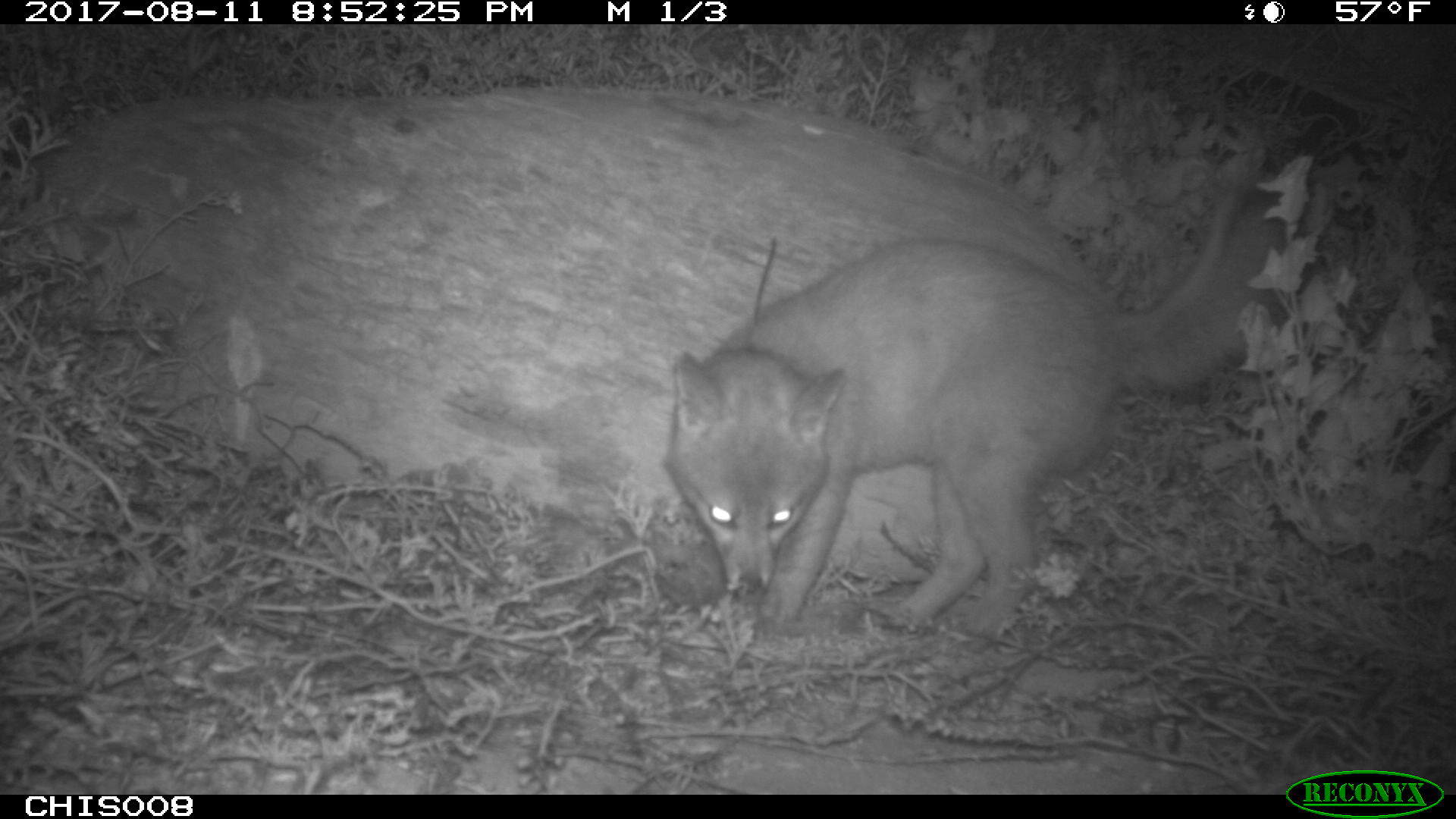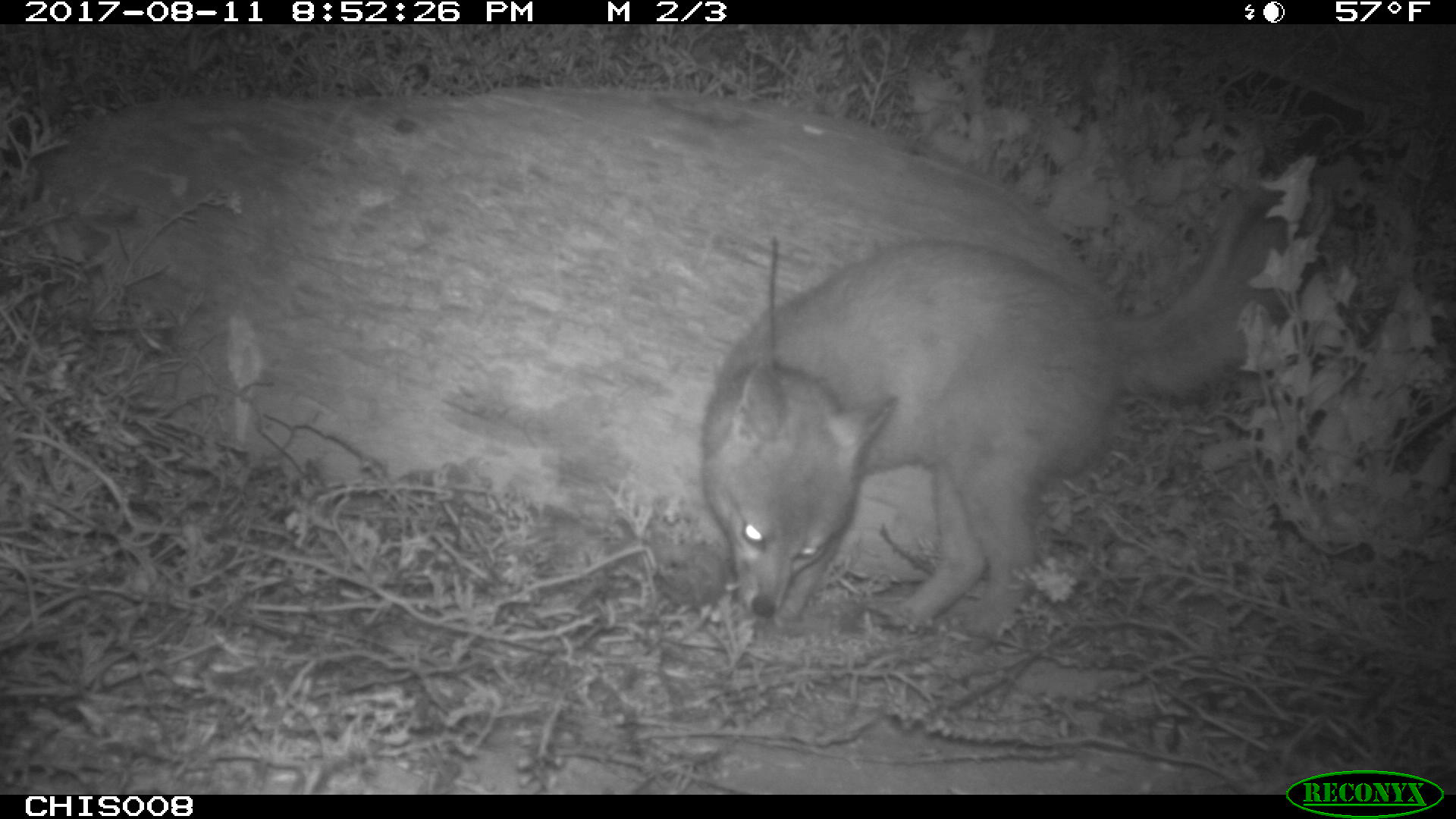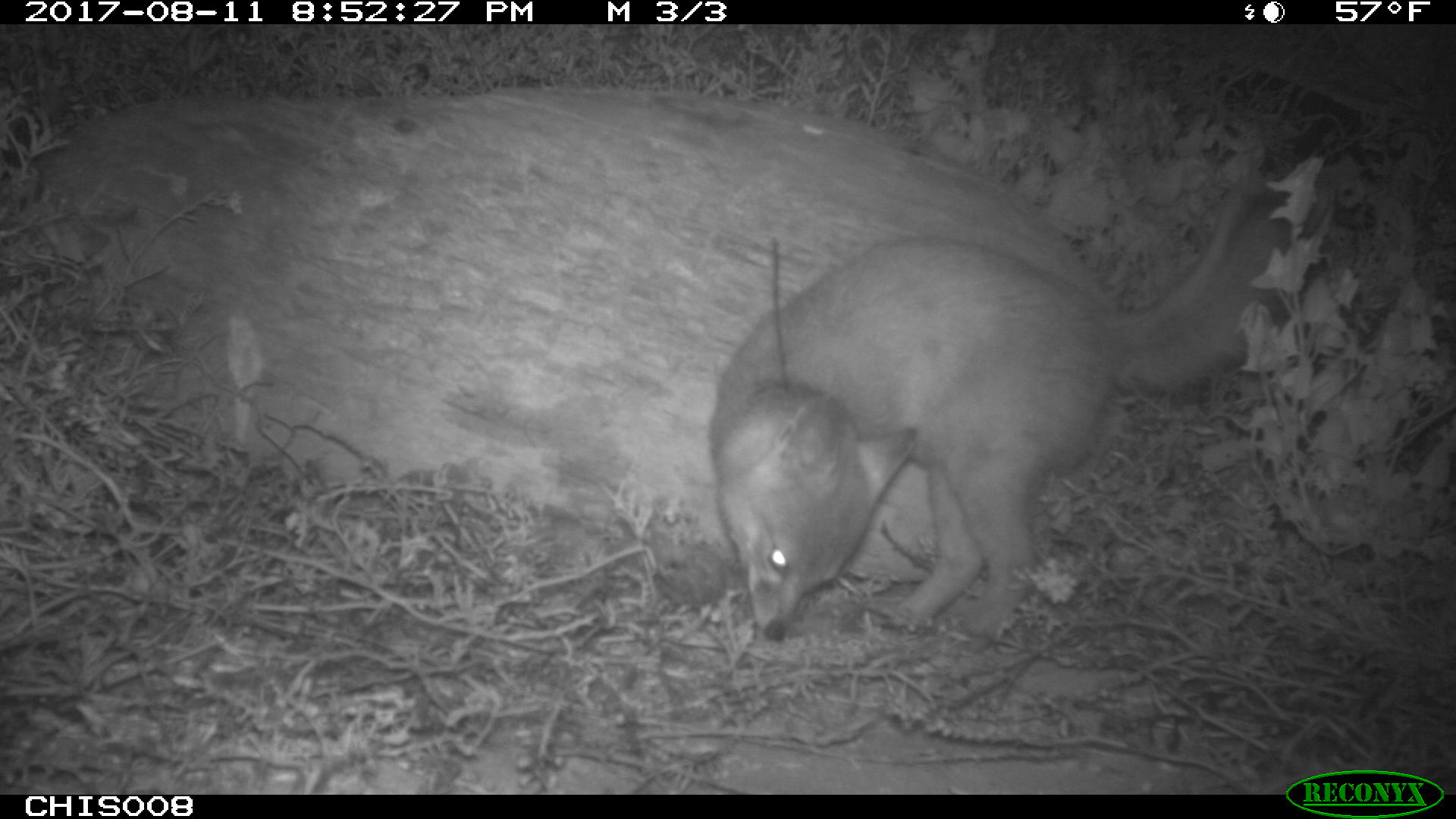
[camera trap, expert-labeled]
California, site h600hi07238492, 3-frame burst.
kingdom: Animalia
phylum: Chordata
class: Mammalia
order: Carnivora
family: Canidae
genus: Urocyon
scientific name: Urocyon littoralis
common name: island fox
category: fox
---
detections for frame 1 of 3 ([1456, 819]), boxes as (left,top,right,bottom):
fox: (665,169,1307,638)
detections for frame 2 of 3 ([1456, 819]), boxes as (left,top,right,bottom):
fox: (704,184,1301,646)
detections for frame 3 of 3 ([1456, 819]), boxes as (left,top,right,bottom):
fox: (709,184,1292,641)